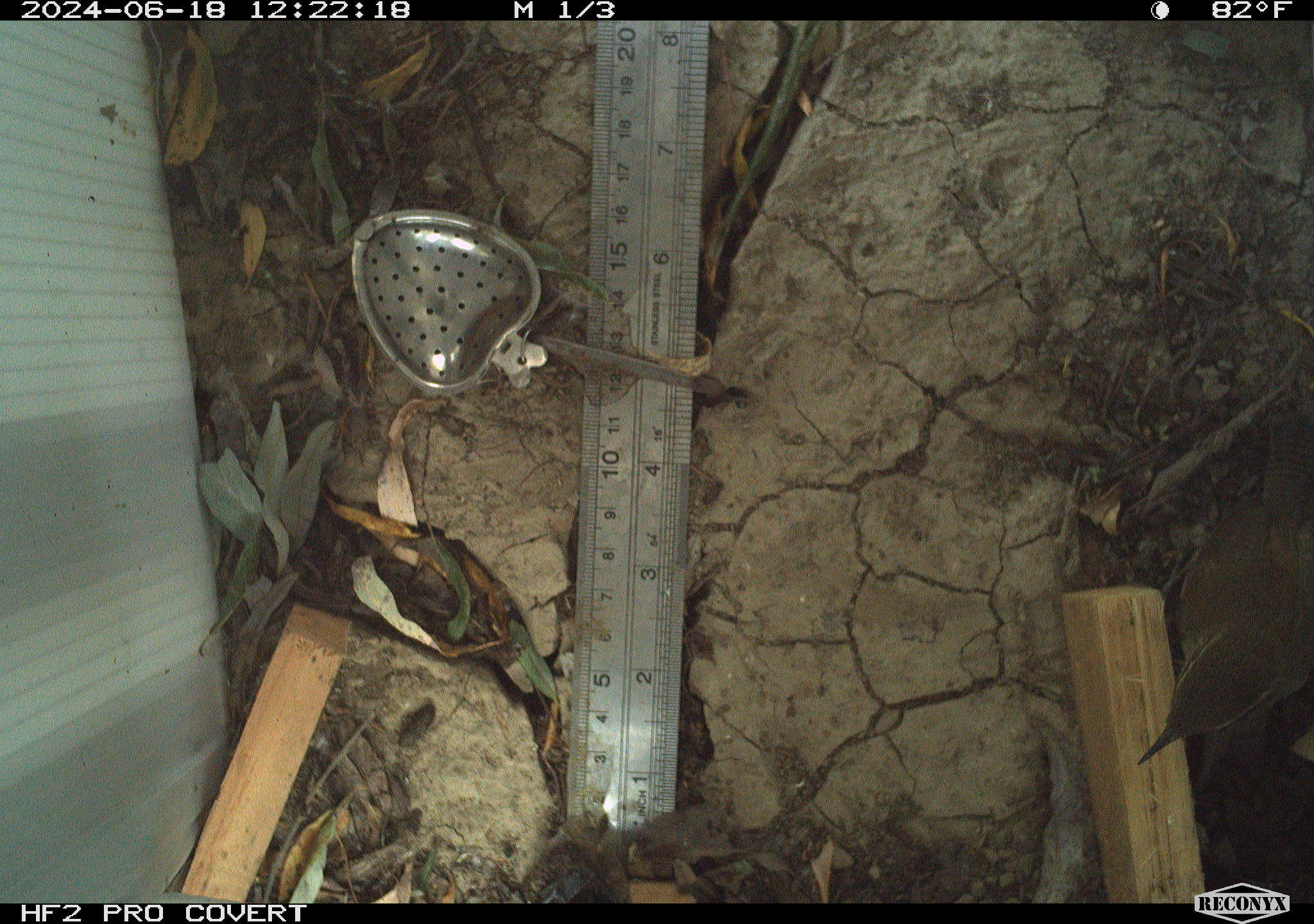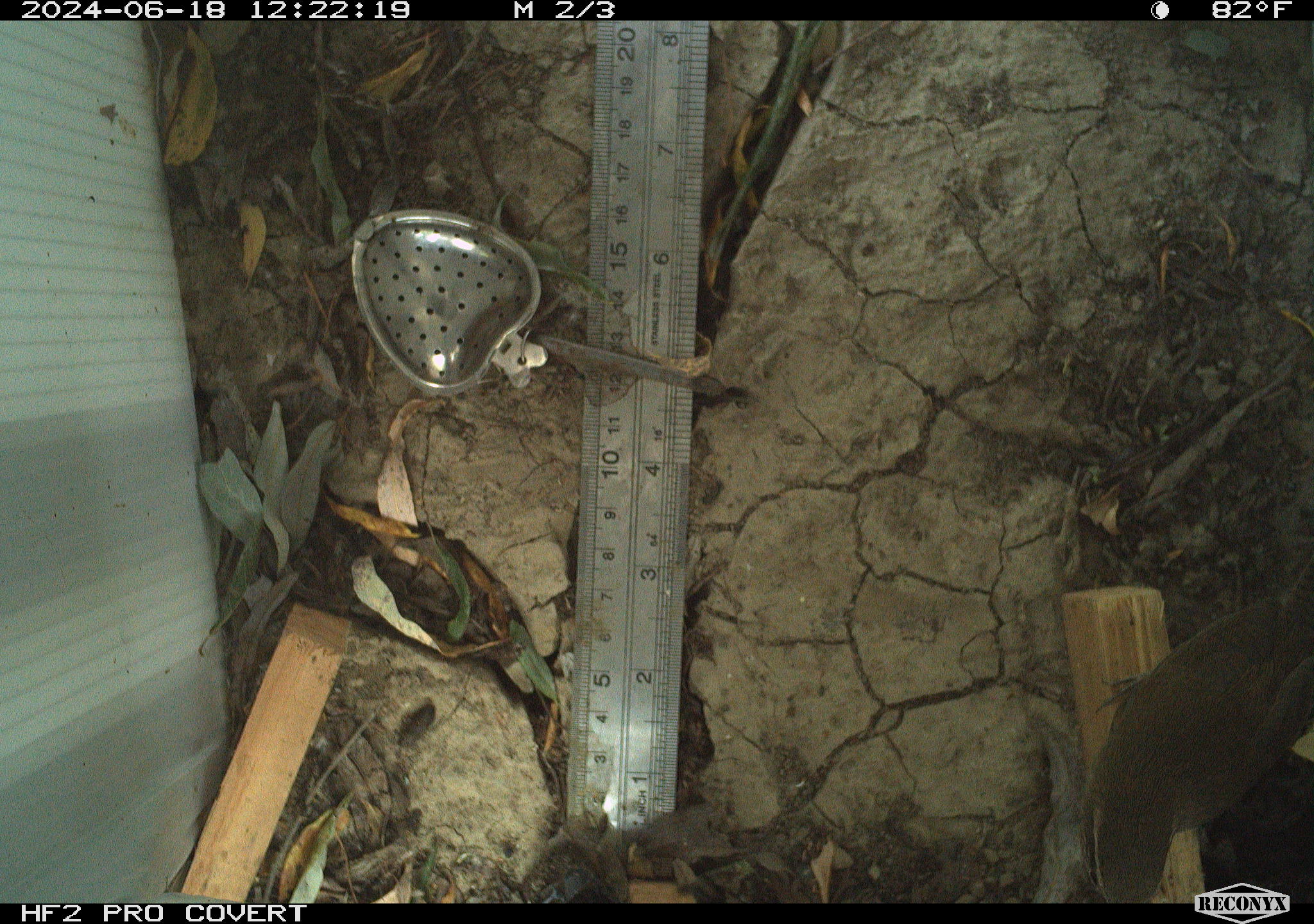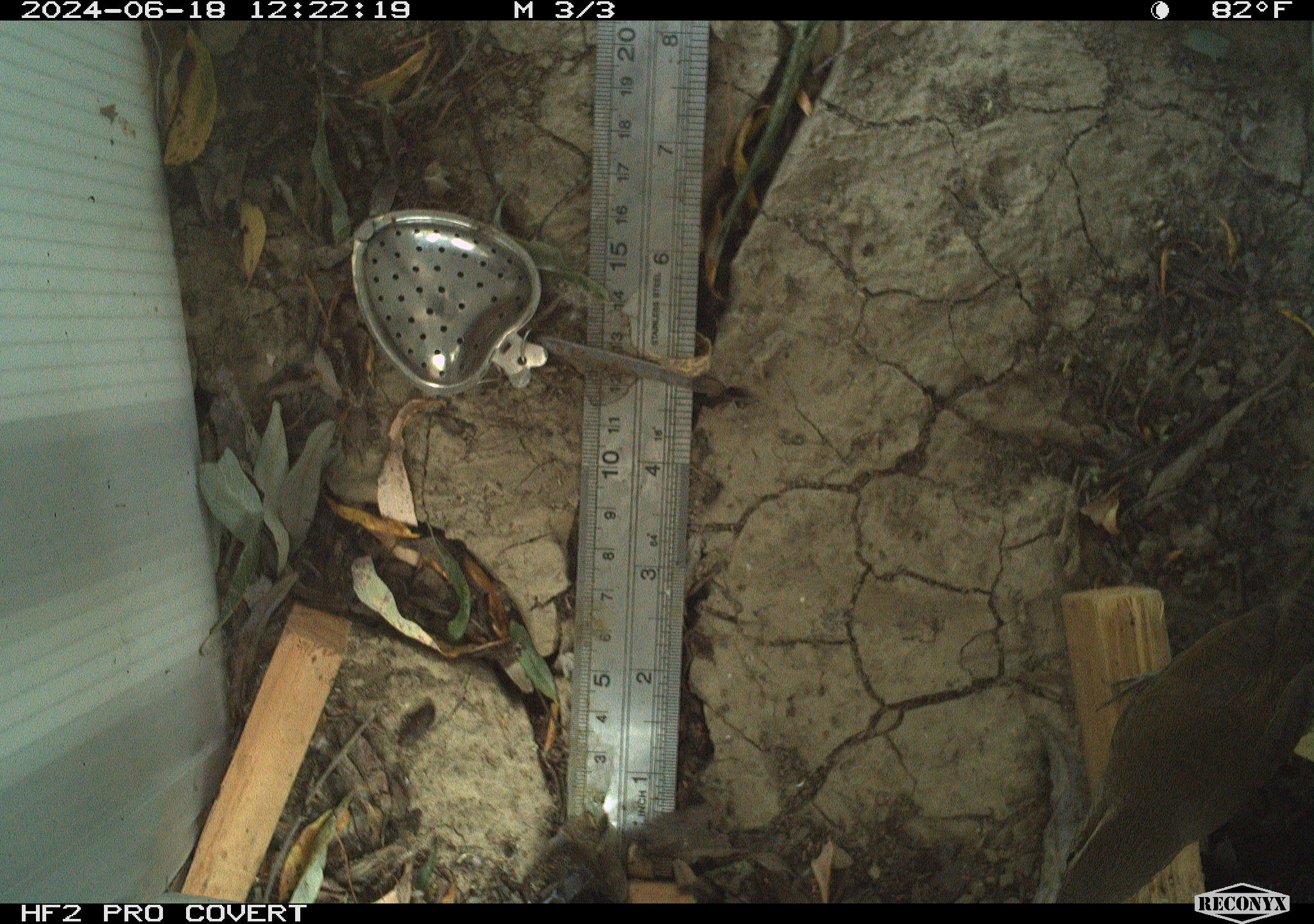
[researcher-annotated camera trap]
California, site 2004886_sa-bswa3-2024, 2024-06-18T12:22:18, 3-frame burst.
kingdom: Animalia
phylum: Chordata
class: Aves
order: Passeriformes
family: Troglodytidae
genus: Thryomanes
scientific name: Thryomanes bewickii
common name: bewick's wren